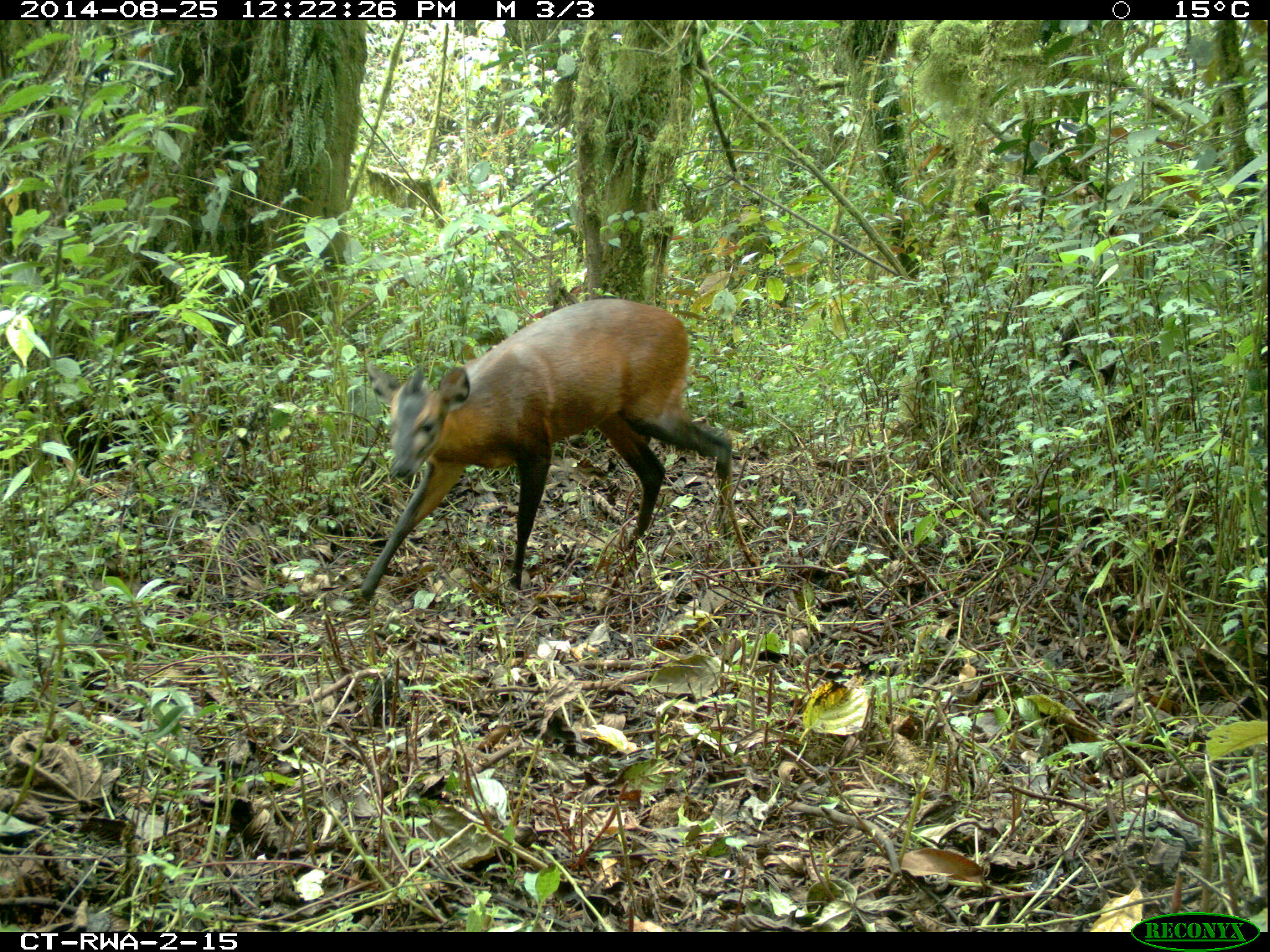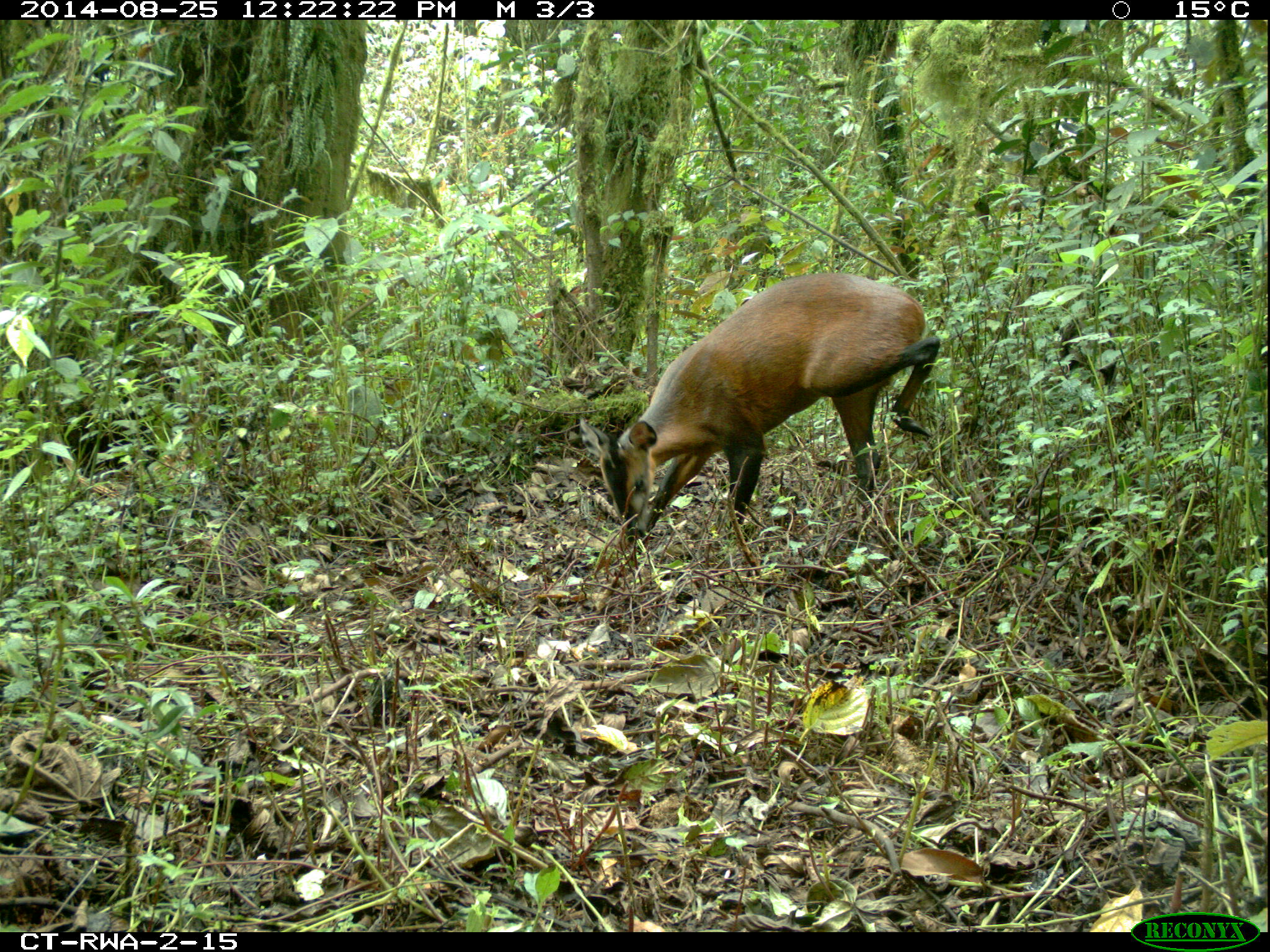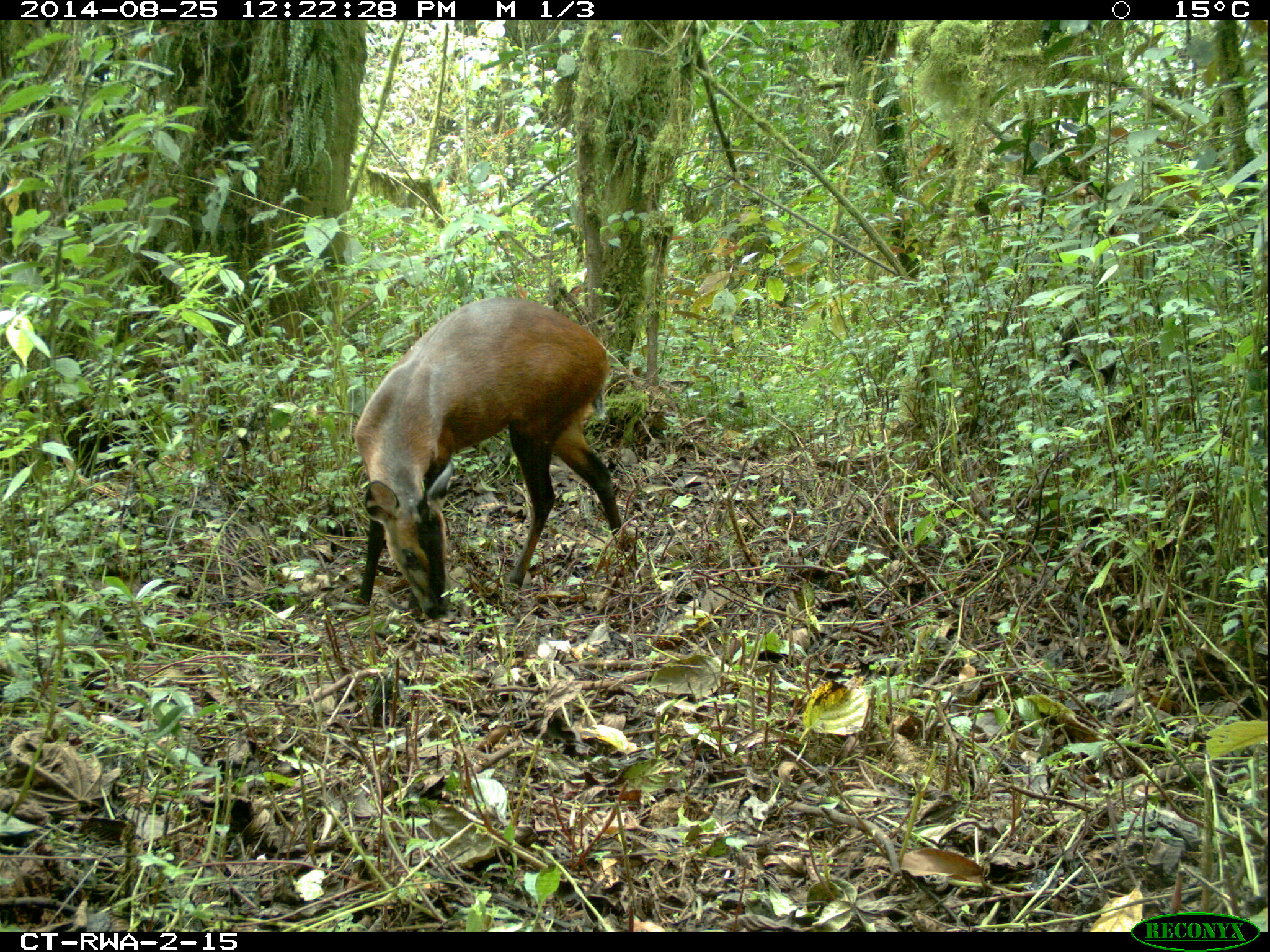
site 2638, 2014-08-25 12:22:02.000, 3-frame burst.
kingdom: Animalia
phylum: Chordata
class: Mammalia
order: Artiodactyla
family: Bovidae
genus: Cephalophus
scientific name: Cephalophus nigrifrons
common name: black-fronted duiker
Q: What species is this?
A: Cephalophus nigrifrons (black-fronted duiker).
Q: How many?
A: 1.